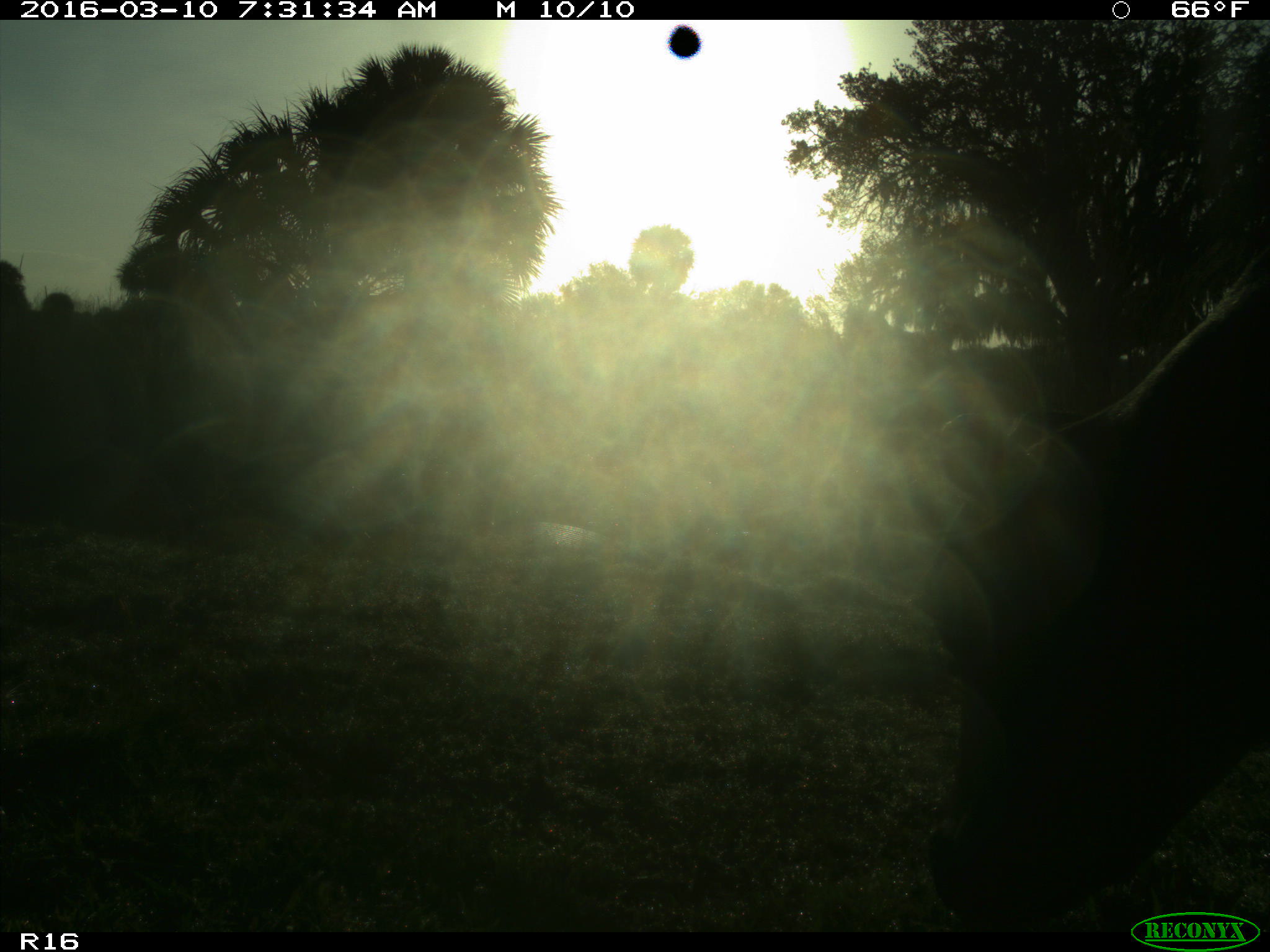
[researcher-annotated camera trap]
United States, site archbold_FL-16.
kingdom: Animalia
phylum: Chordata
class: Mammalia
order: Artiodactyla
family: Bovidae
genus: Bos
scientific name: Bos taurus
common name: domestic cow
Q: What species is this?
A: Bos taurus (domestic cow).